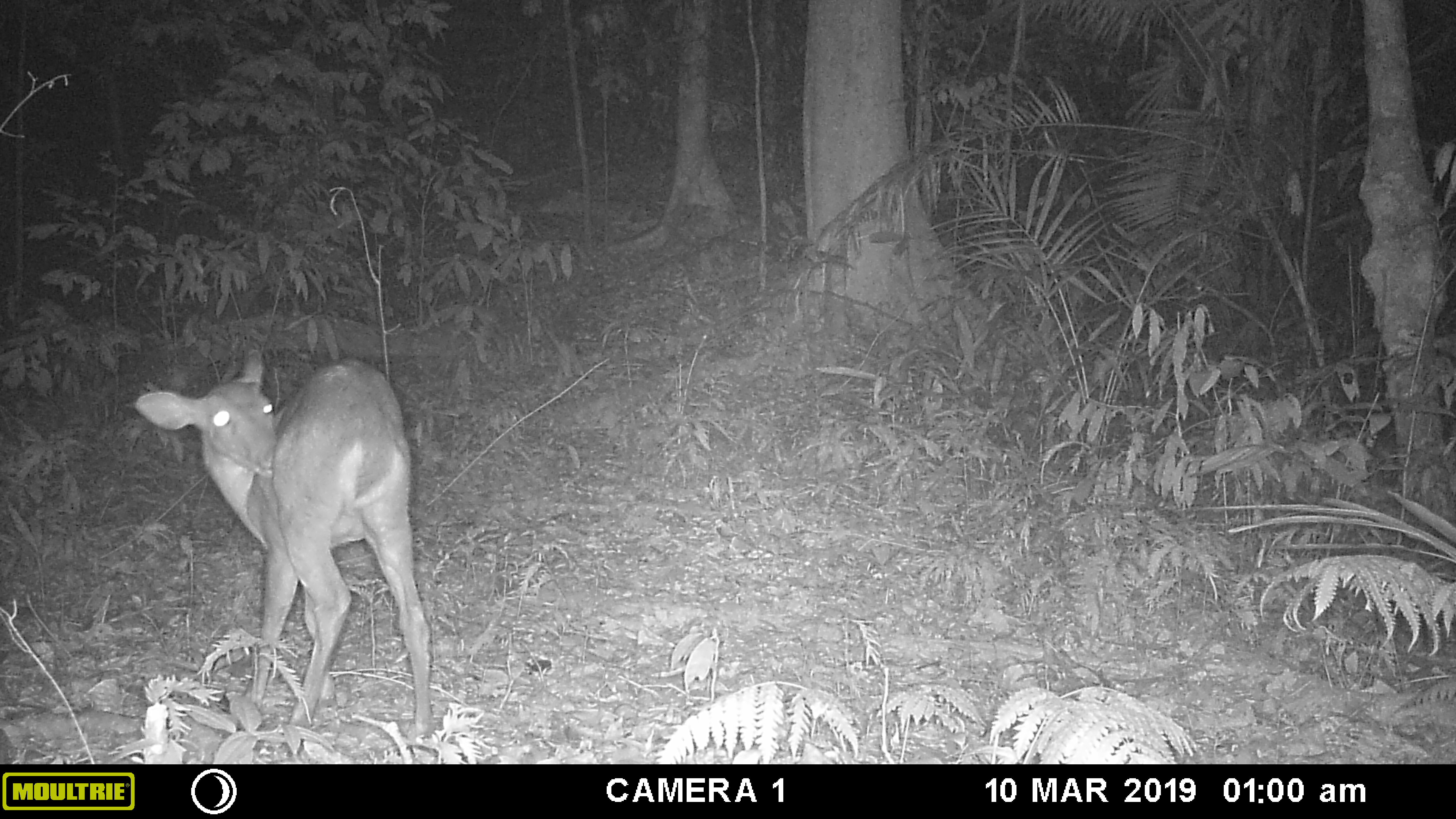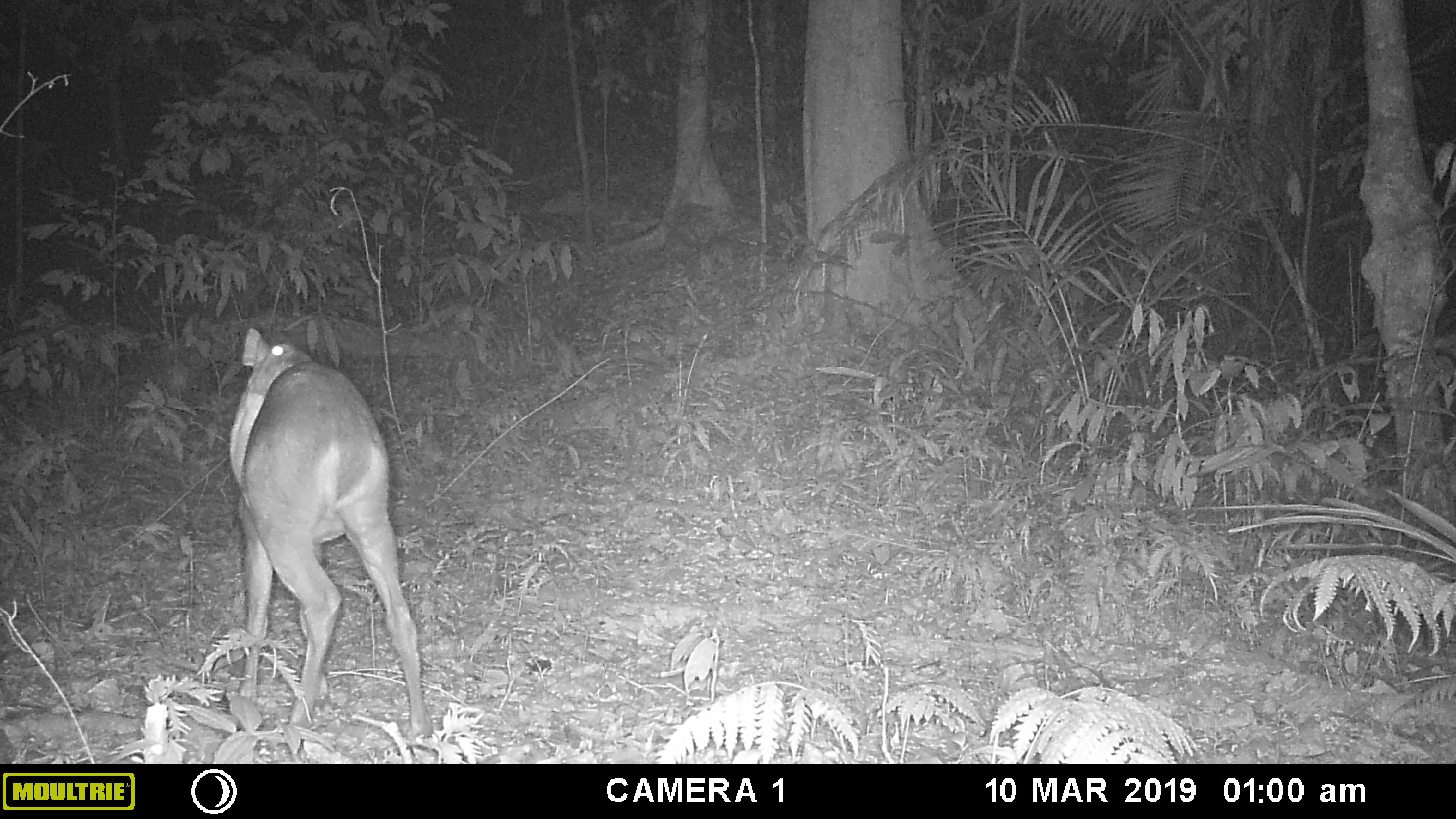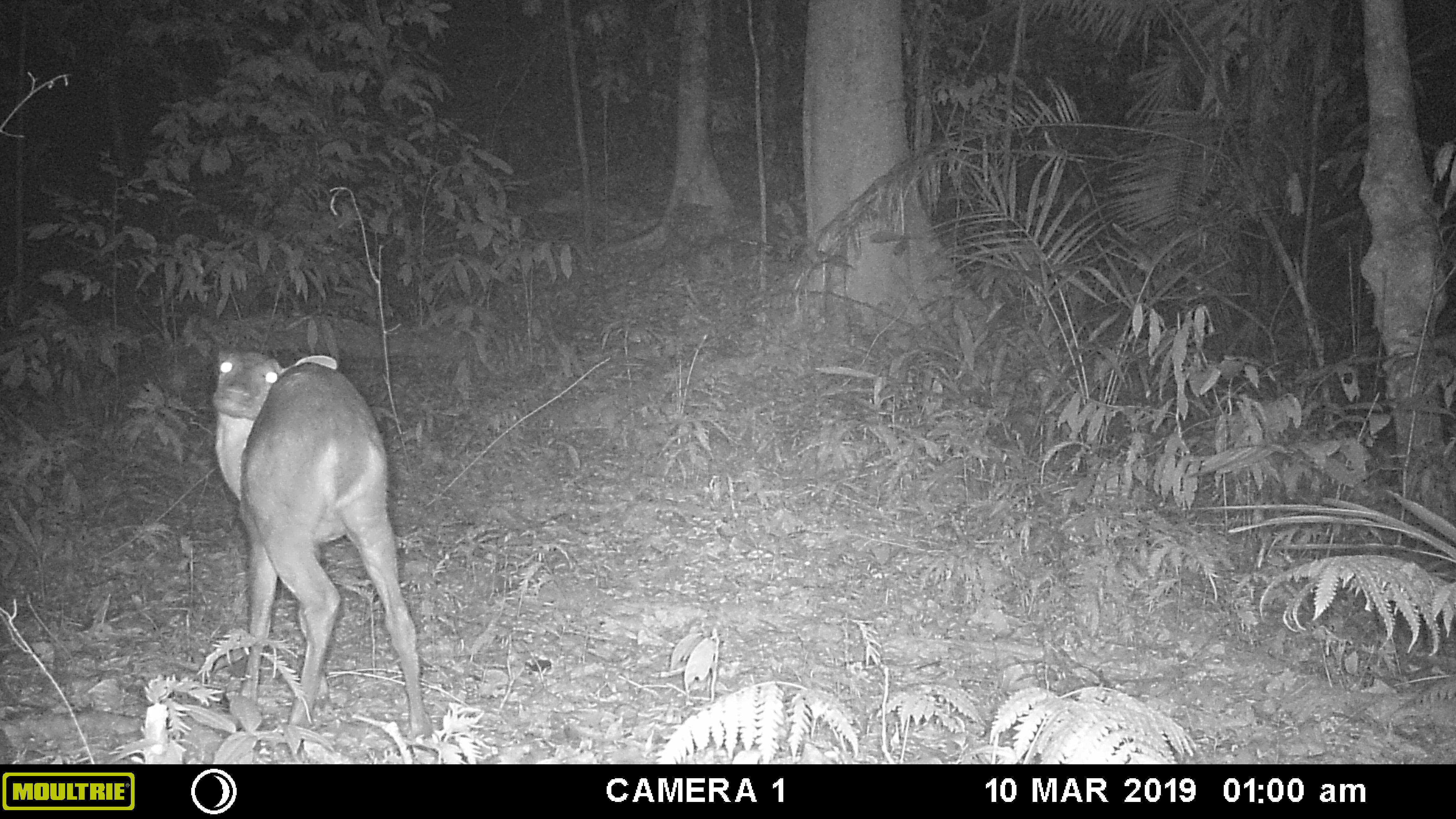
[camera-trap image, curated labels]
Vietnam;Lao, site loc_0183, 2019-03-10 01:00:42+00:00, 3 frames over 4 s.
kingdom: Animalia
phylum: Chordata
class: Mammalia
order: Artiodactyla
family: Cervidae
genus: Muntiacus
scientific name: Muntiacus vuquangensis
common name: large-antlered muntjac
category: large antlered muntjac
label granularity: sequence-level